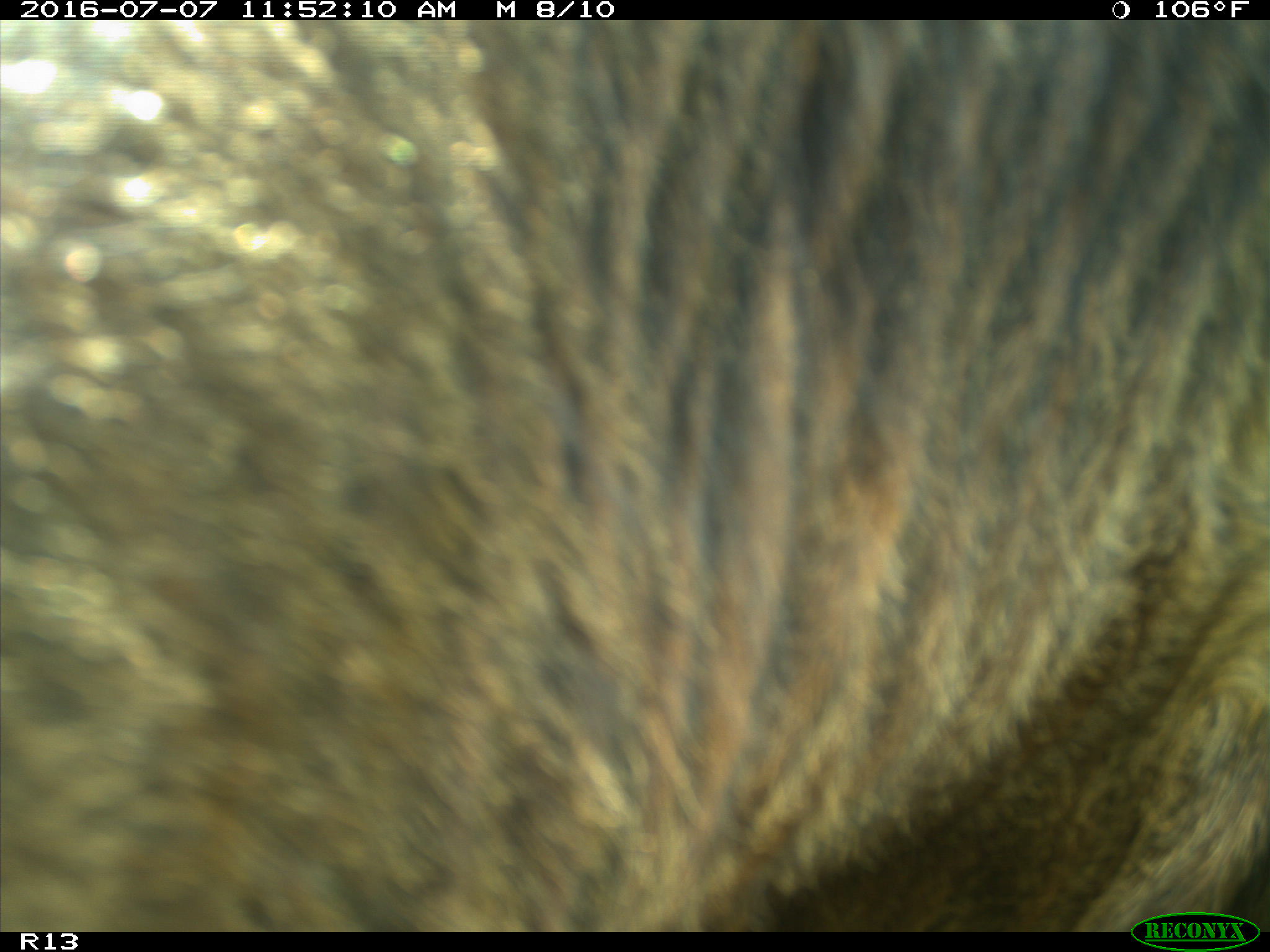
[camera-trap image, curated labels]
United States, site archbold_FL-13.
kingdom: Animalia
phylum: Chordata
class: Mammalia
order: Artiodactyla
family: Bovidae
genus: Bos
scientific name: Bos taurus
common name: domestic cow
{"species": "Bos taurus (domestic cow)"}